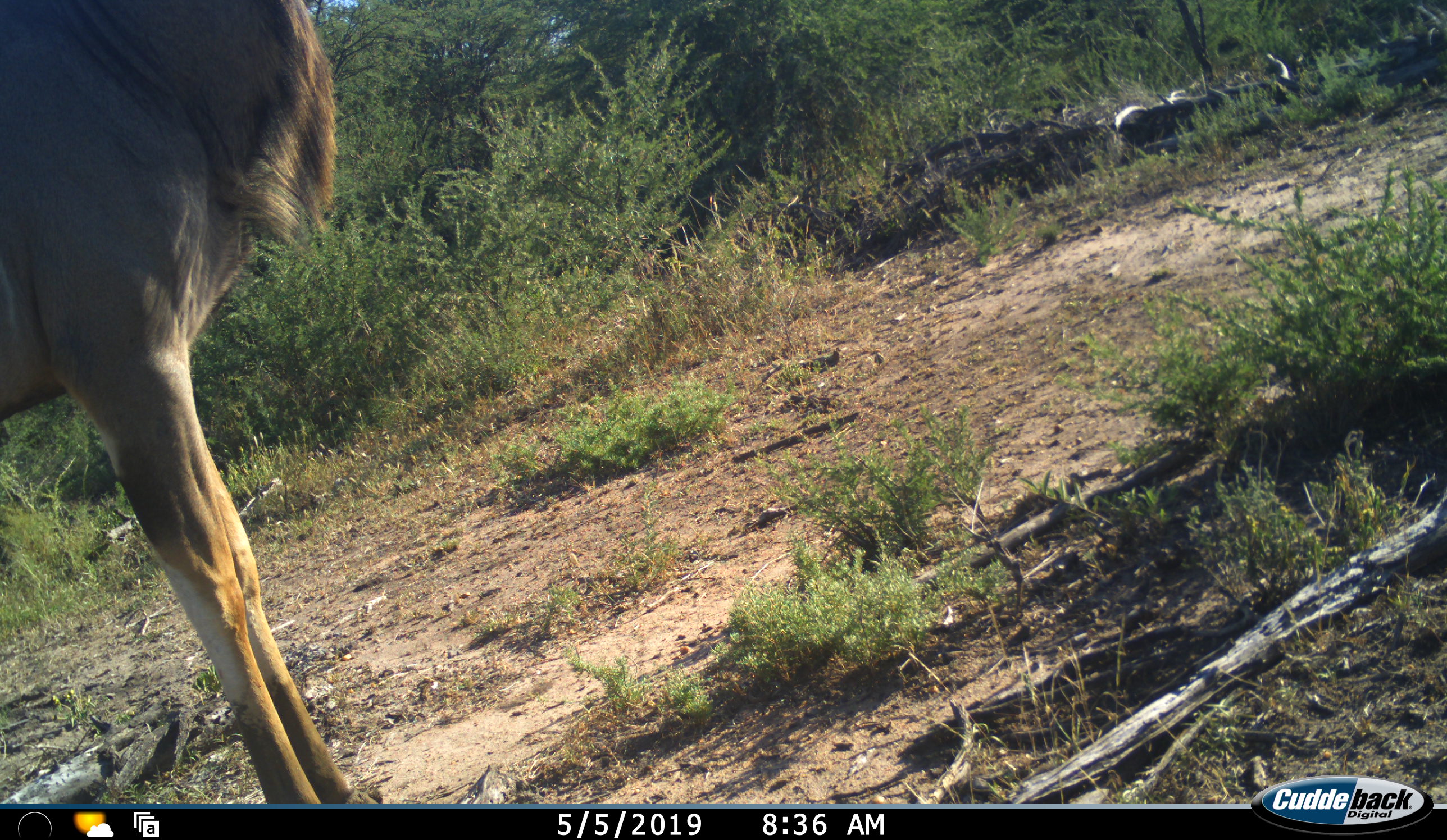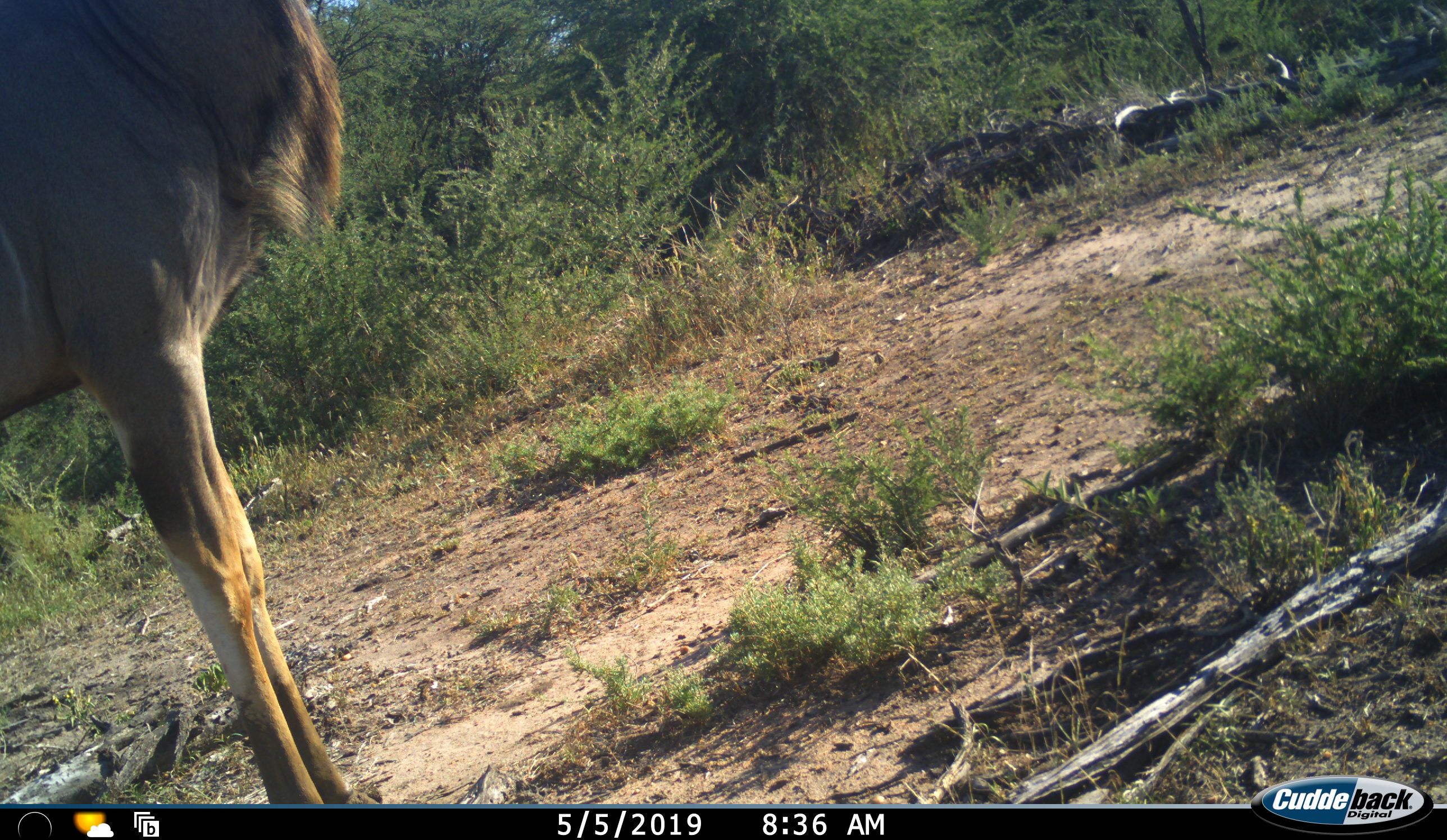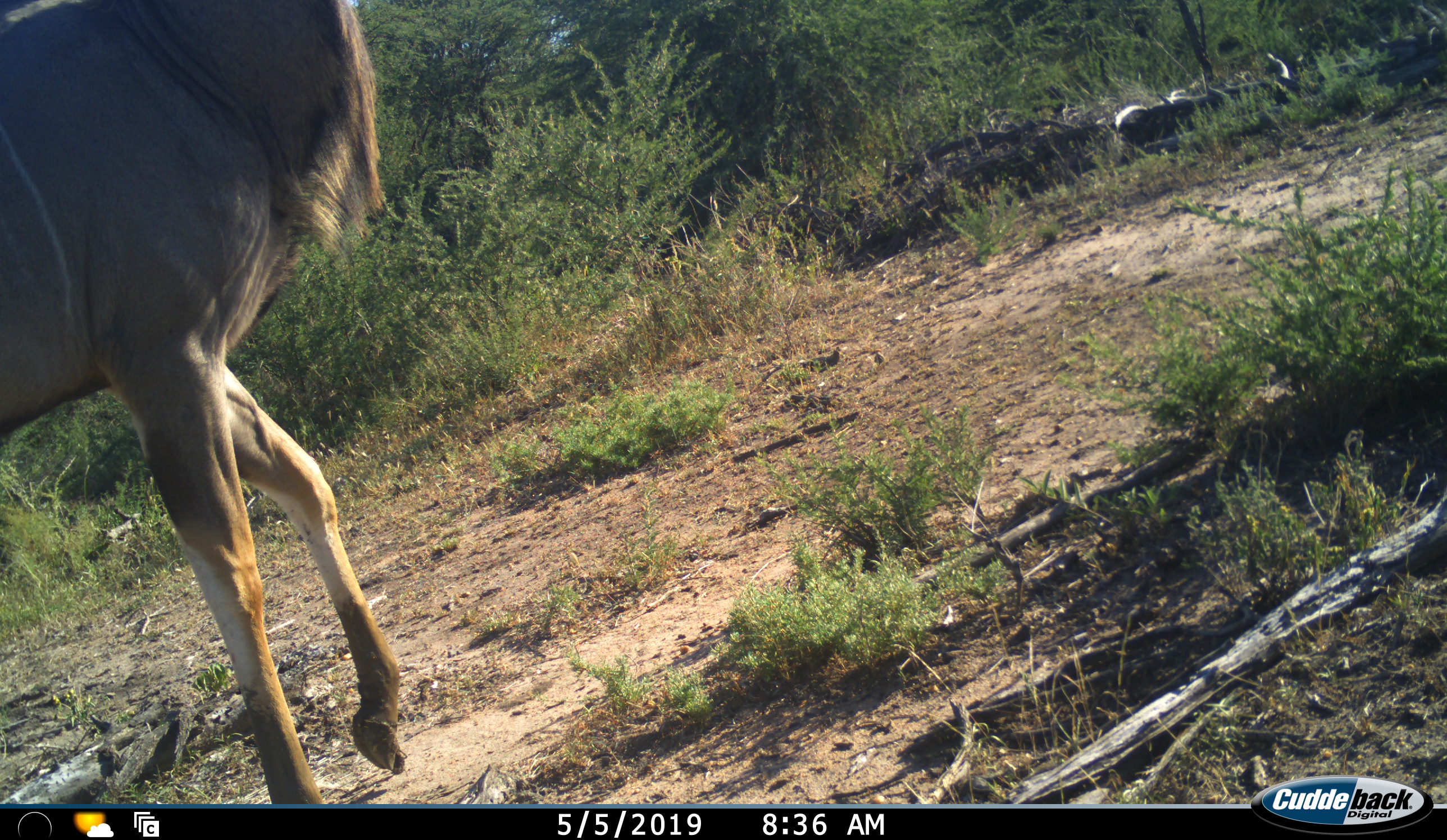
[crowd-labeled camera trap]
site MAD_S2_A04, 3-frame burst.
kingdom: Animalia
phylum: Chordata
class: Mammalia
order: Artiodactyla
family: Bovidae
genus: Tragelaphus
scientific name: Tragelaphus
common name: kudu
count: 1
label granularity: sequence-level